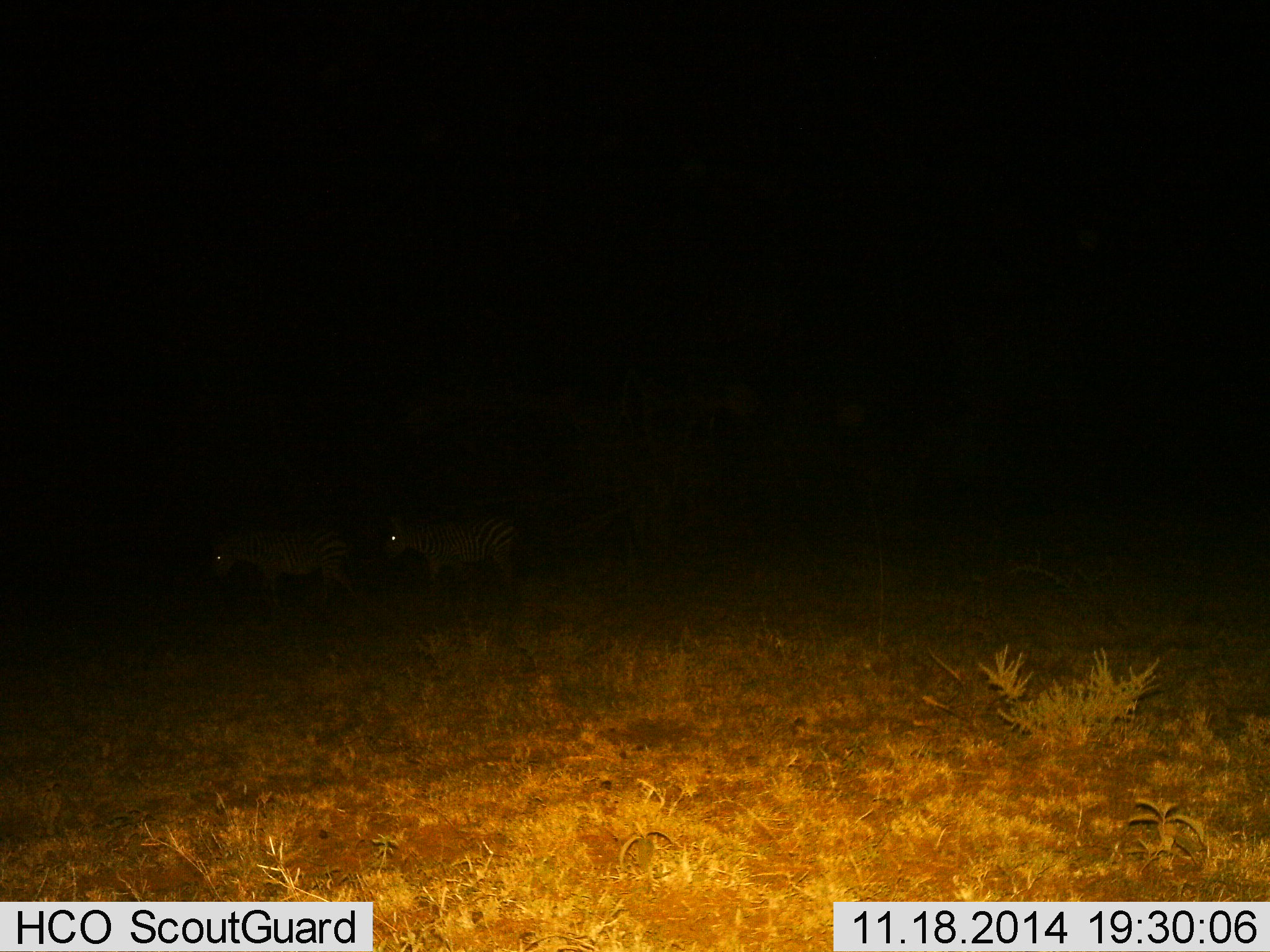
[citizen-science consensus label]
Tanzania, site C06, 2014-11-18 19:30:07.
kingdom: Animalia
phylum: Chordata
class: Mammalia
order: Perissodactyla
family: Equidae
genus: Equus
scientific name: Equus quagga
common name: plains zebra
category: zebra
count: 2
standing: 40%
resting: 0%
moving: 80%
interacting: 0%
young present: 0%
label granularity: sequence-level